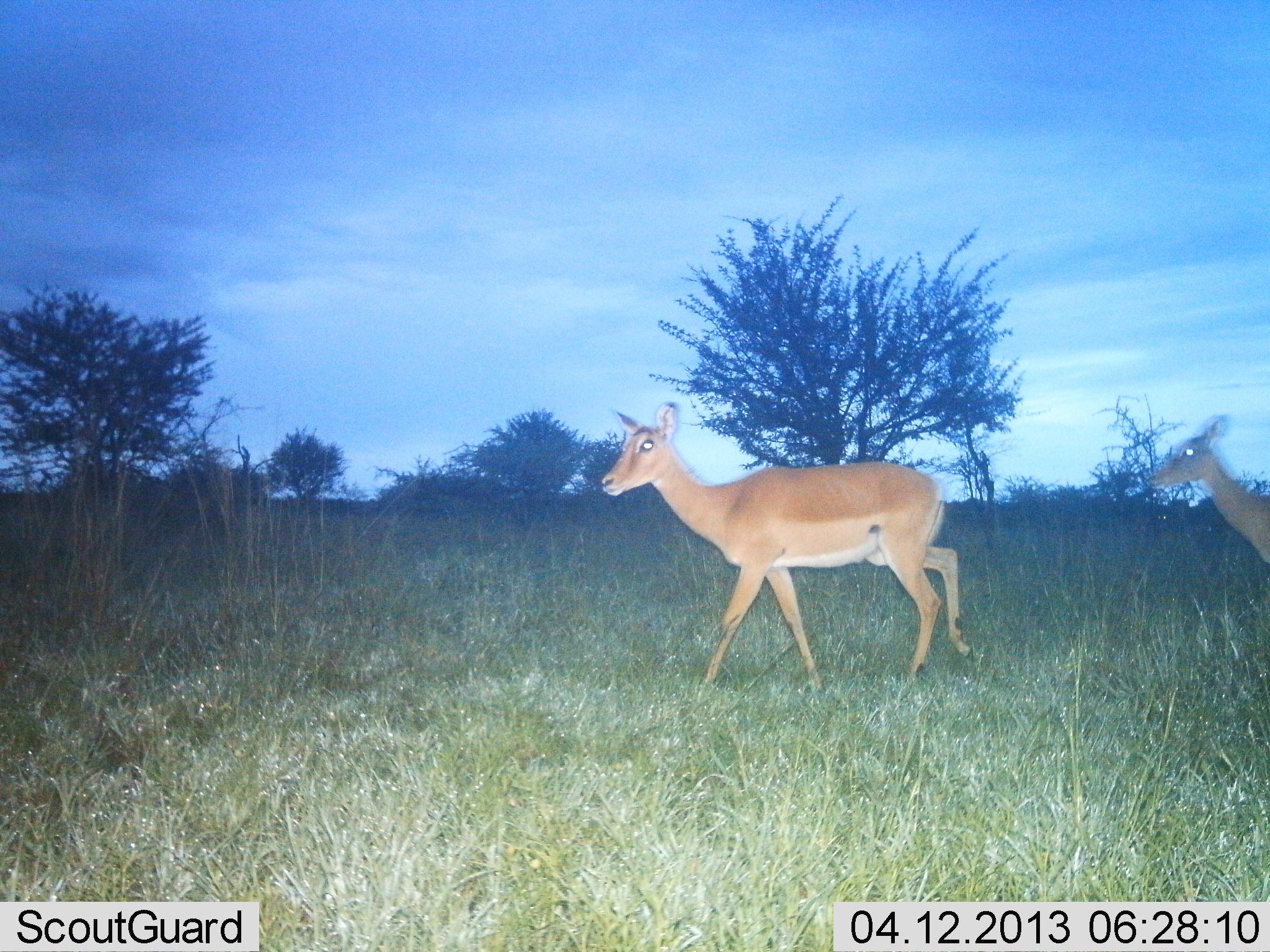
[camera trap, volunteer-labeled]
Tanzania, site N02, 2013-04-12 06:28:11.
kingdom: Animalia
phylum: Chordata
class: Mammalia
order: Artiodactyla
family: Bovidae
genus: Aepyceros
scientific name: Aepyceros melampus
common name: impala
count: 2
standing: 5%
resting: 0%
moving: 95%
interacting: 0%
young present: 5%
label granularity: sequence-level